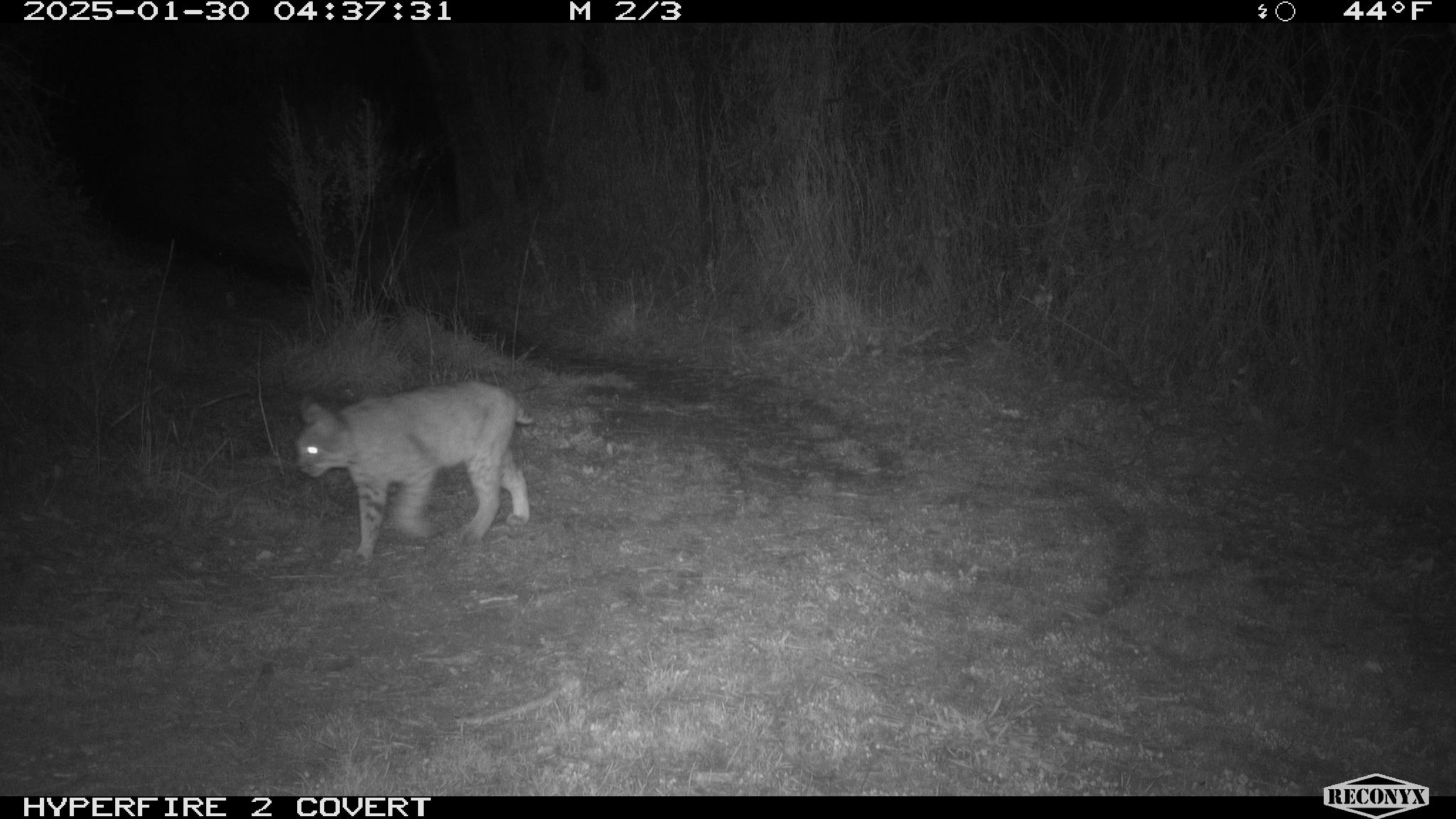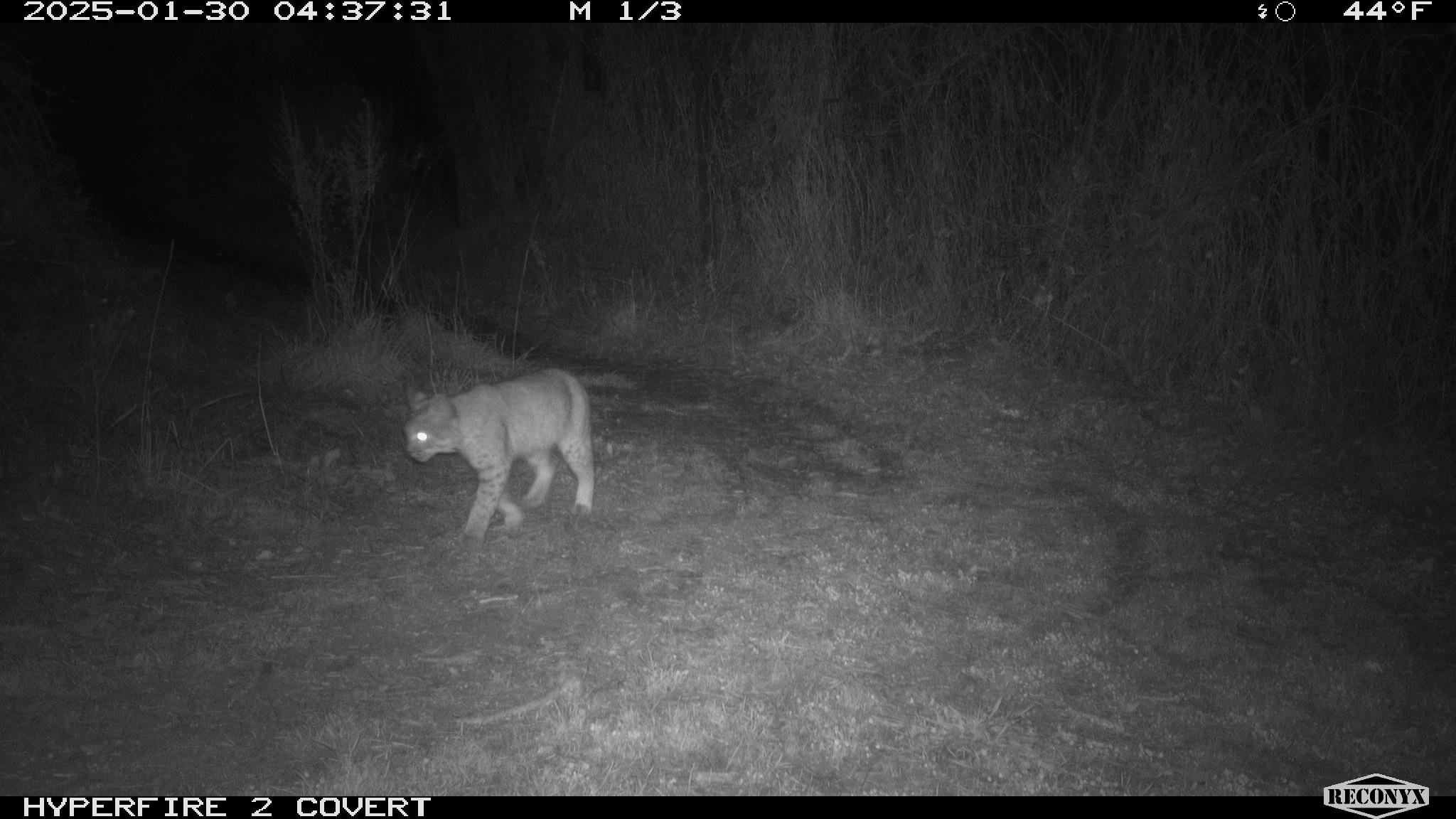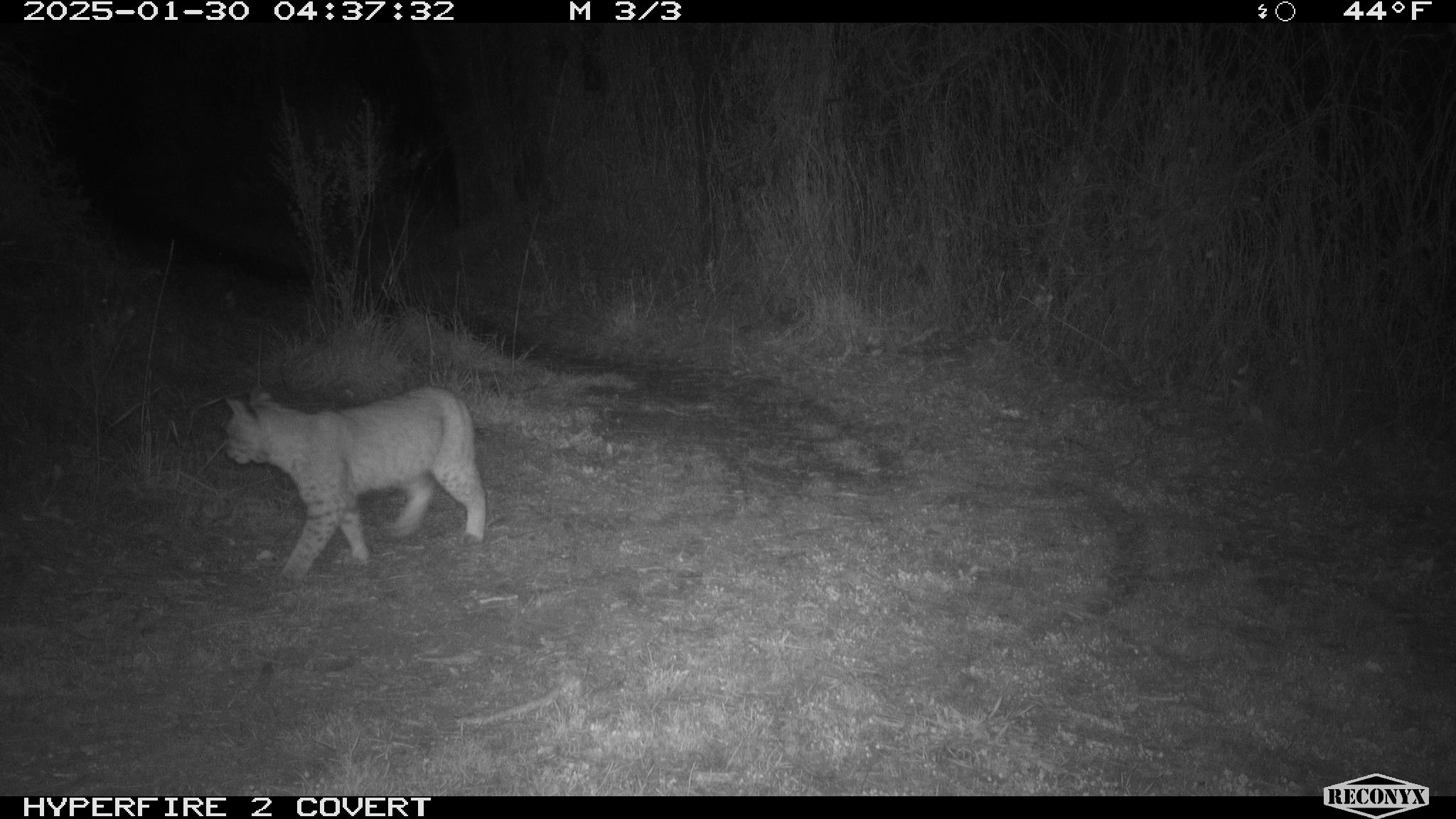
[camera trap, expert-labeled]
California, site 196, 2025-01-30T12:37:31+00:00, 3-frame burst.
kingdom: Animalia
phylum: Chordata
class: Mammalia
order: Carnivora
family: Felidae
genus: Lynx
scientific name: Lynx rufus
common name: bobcat